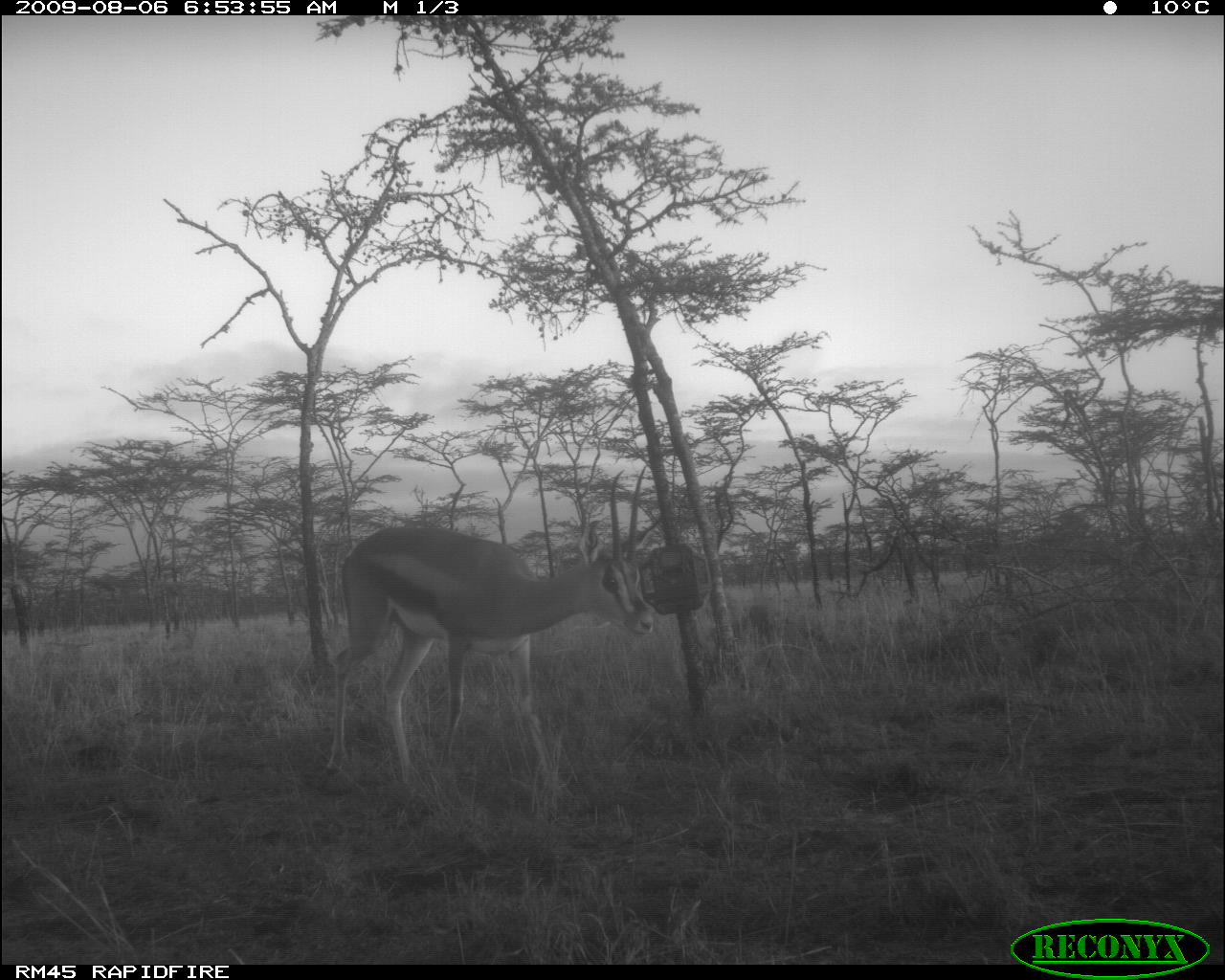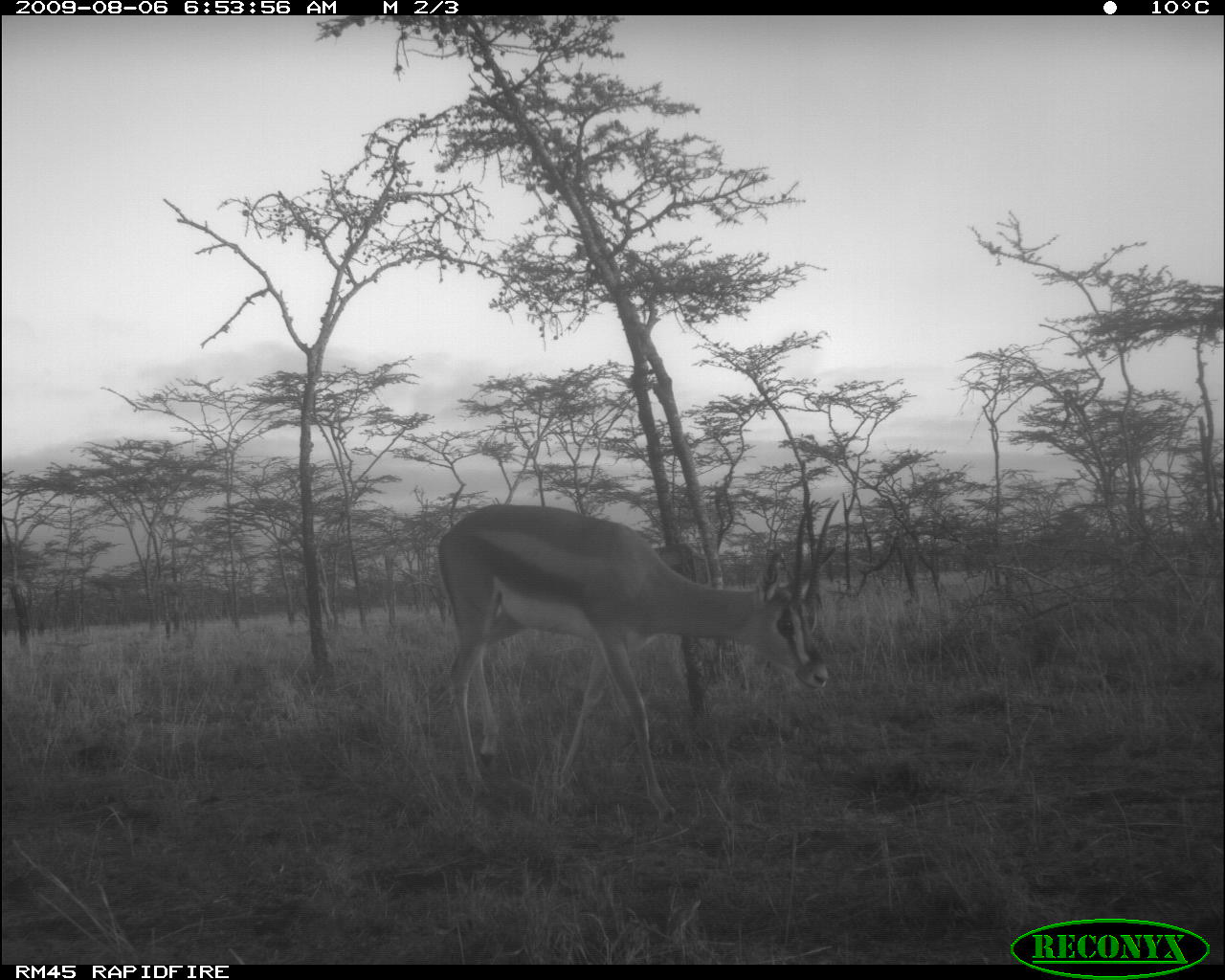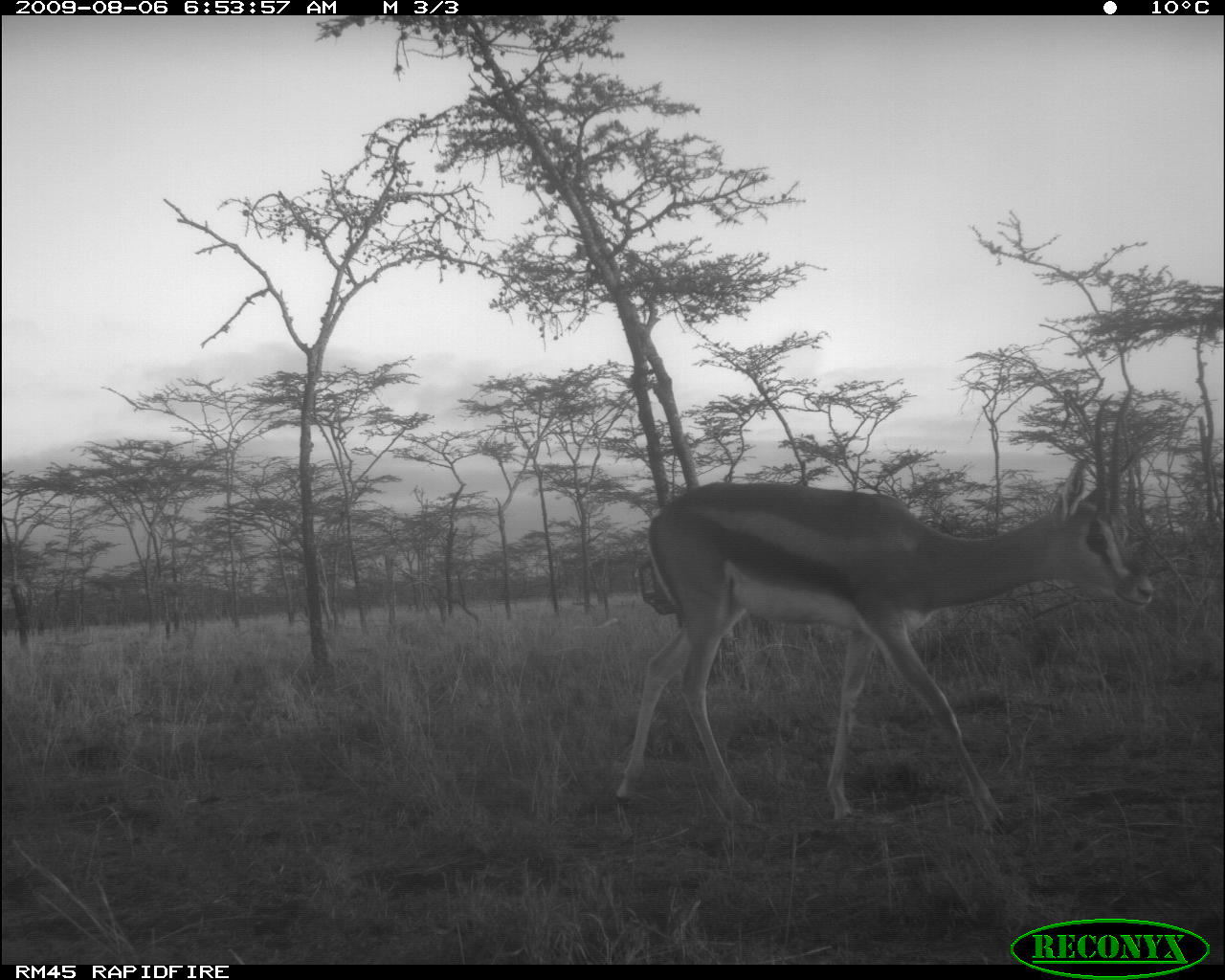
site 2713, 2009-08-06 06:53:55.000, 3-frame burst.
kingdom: Animalia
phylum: Chordata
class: Mammalia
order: Artiodactyla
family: Bovidae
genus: Nanger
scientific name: Nanger granti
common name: grant's gazelle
Nanger granti (grant's gazelle), count 1.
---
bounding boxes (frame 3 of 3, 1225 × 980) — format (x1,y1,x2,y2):
nanger granti: (610,387,1153,836)